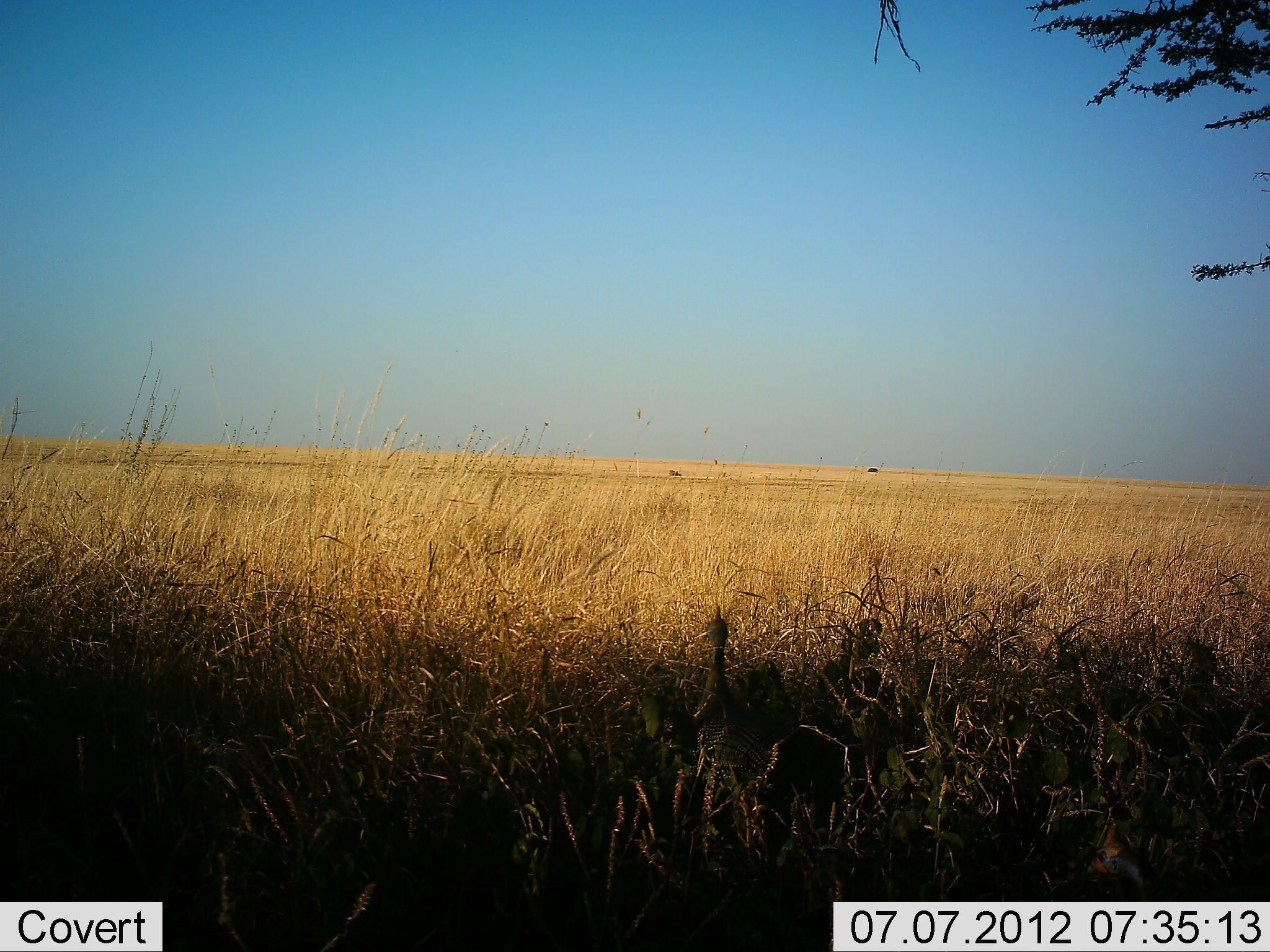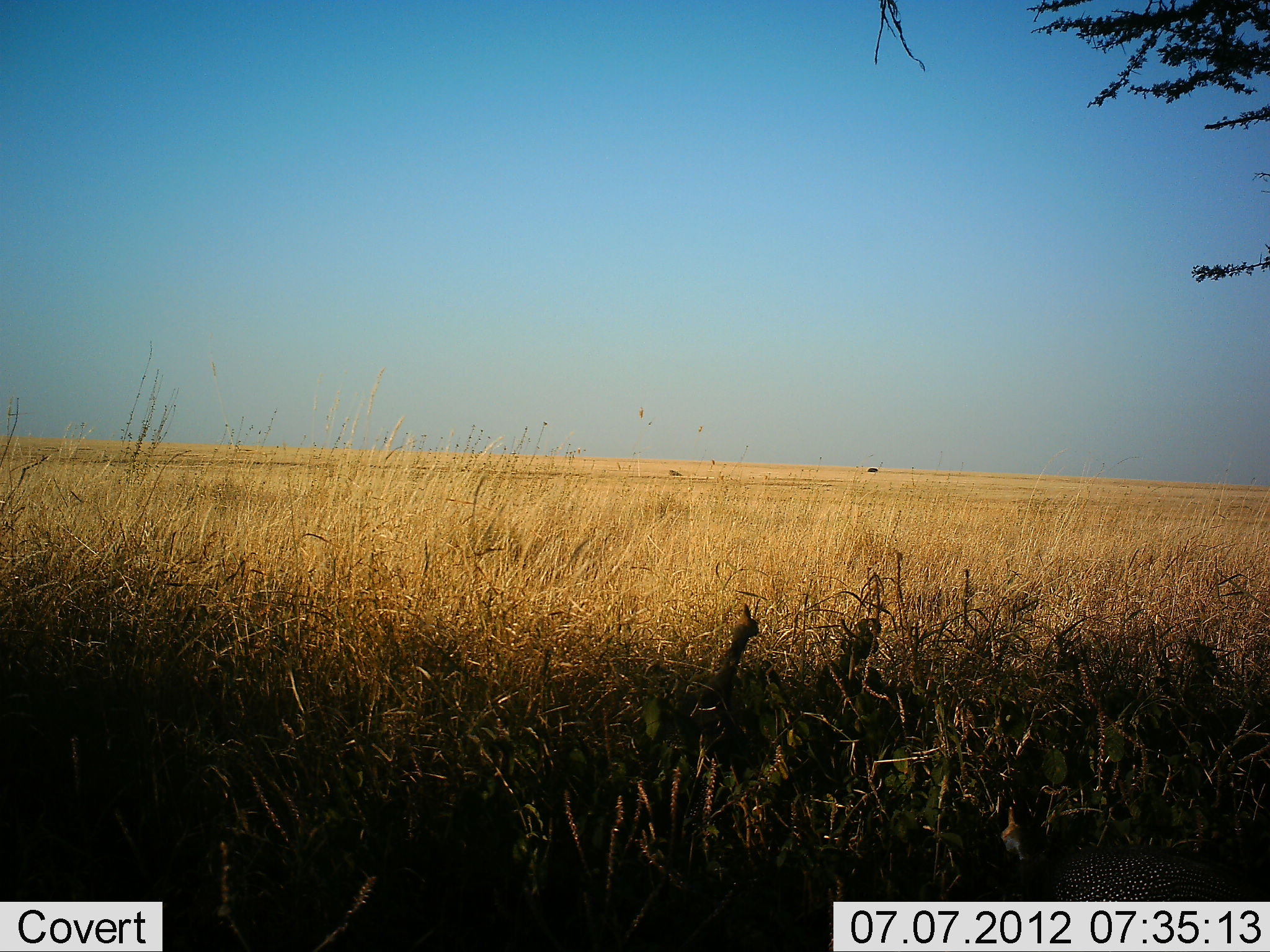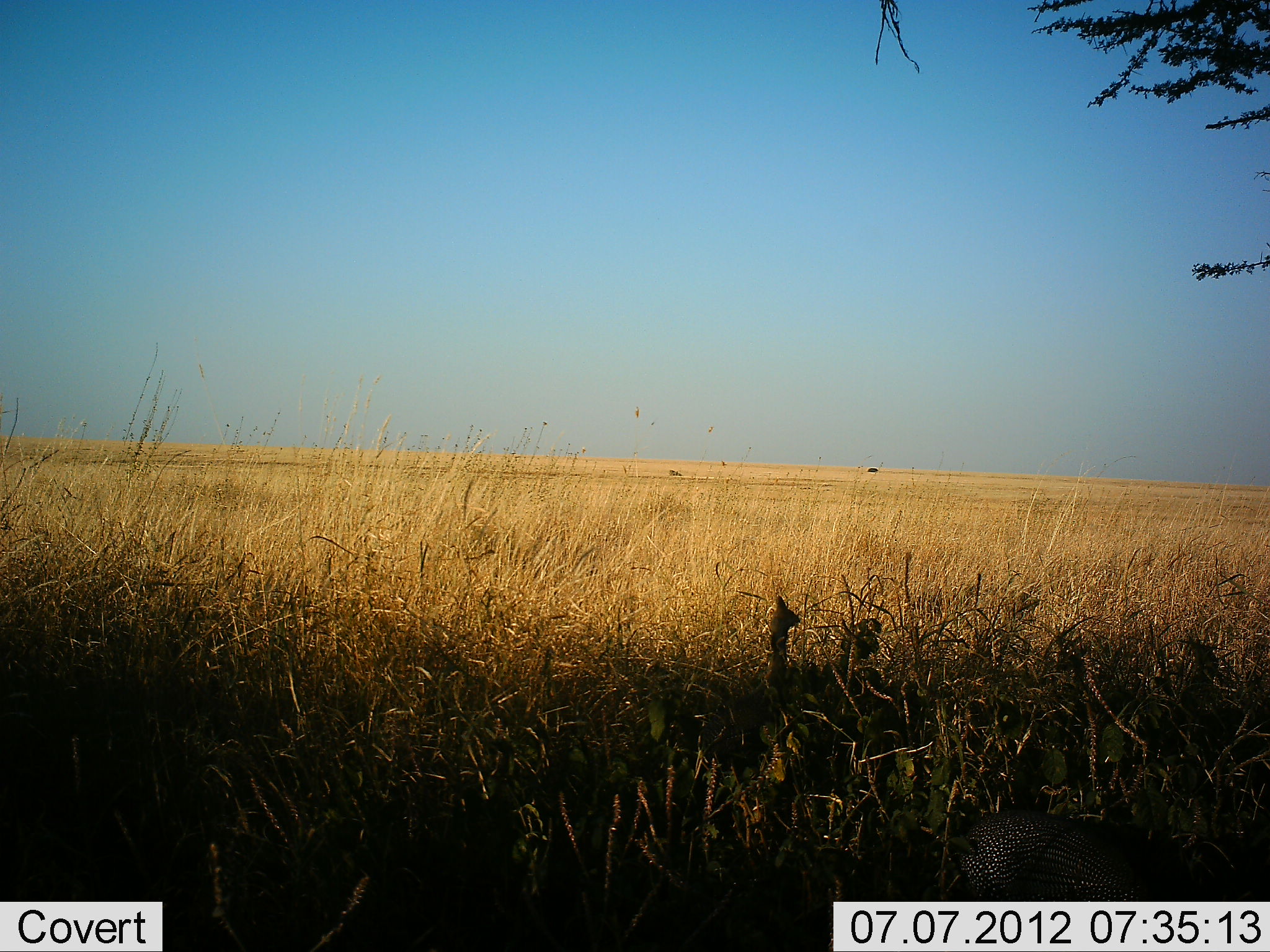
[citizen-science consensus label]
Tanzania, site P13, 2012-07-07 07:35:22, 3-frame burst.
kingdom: Animalia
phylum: Chordata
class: Aves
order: Galliformes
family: Numididae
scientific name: Numididae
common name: guinea fowl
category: guineafowl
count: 2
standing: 10%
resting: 0%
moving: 90%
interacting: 0%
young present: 0%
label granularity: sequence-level